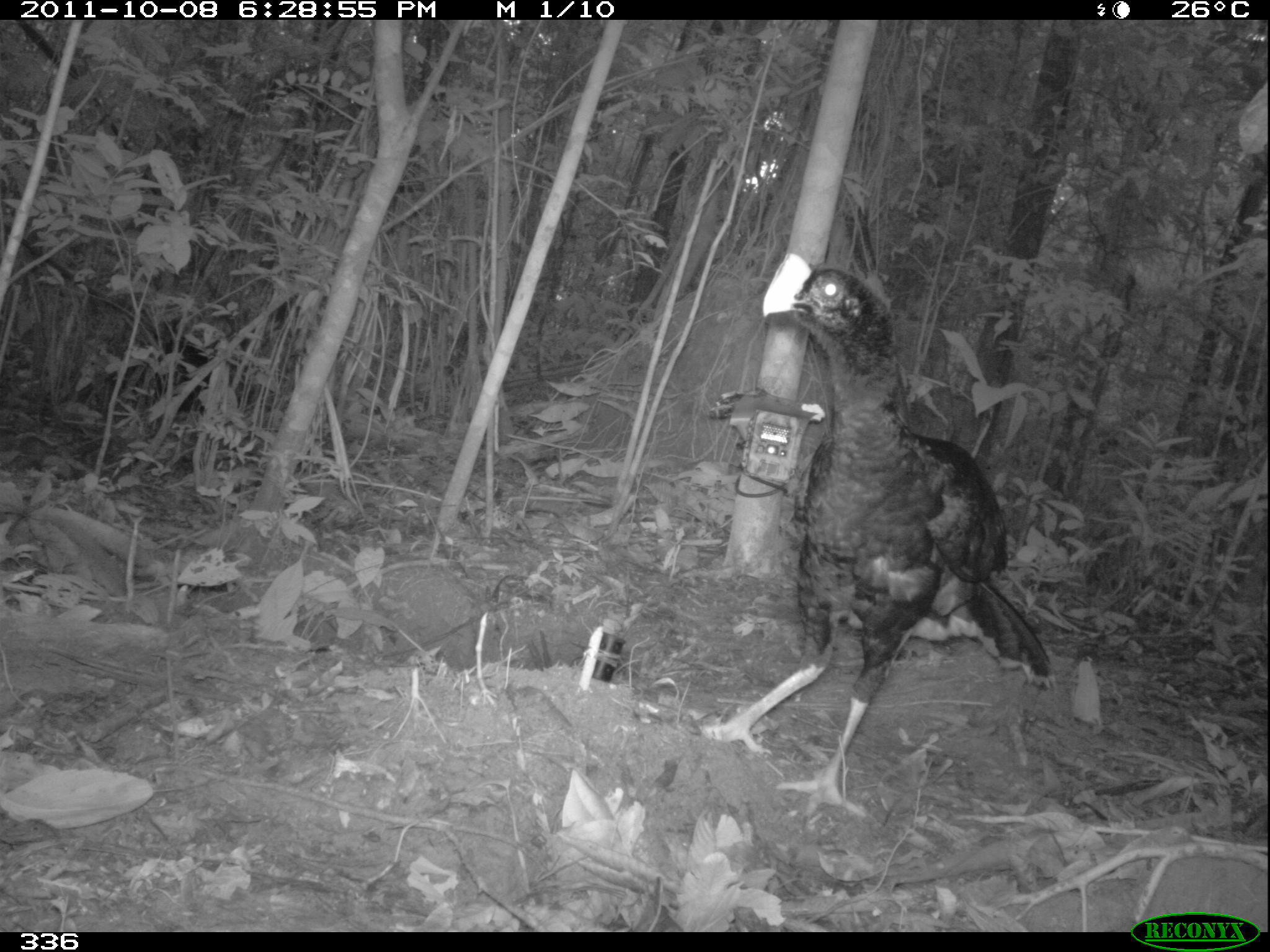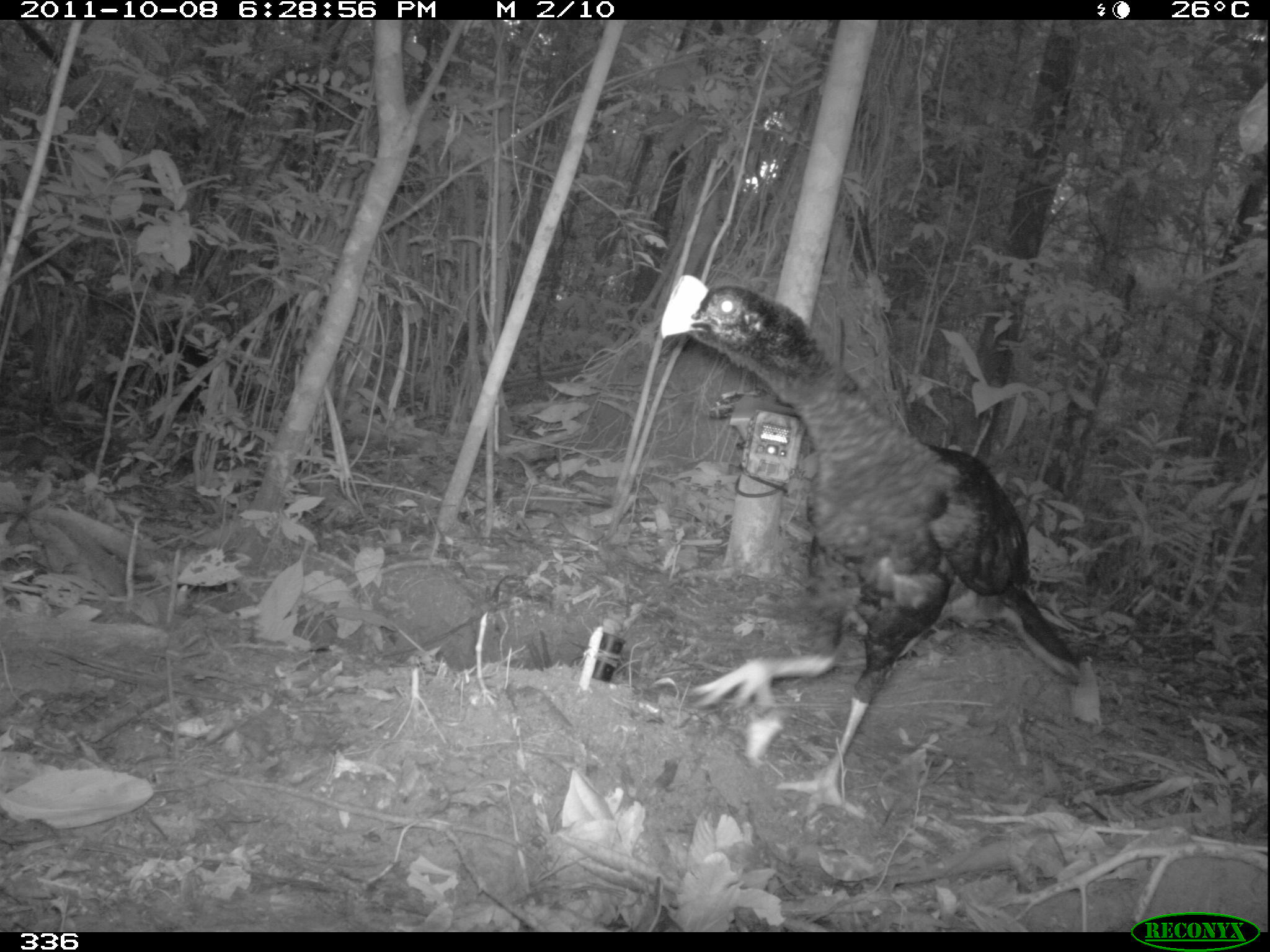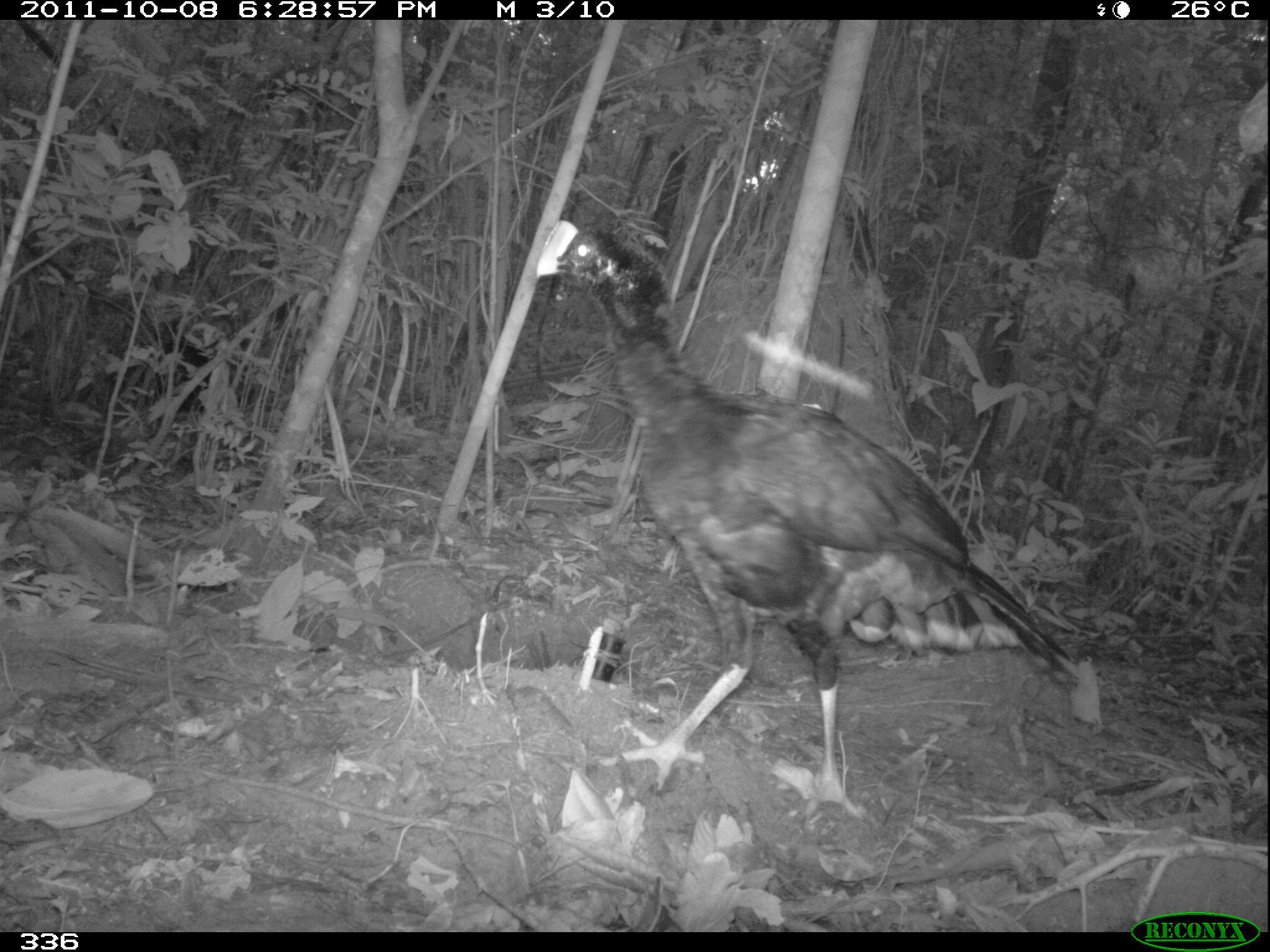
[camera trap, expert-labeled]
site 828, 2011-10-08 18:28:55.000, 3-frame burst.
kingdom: Animalia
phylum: Chordata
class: Aves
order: Galliformes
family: Cracidae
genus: Mitu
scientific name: Mitu tuberosum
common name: razor-billed curassow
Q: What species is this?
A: Mitu tuberosum (razor-billed curassow).